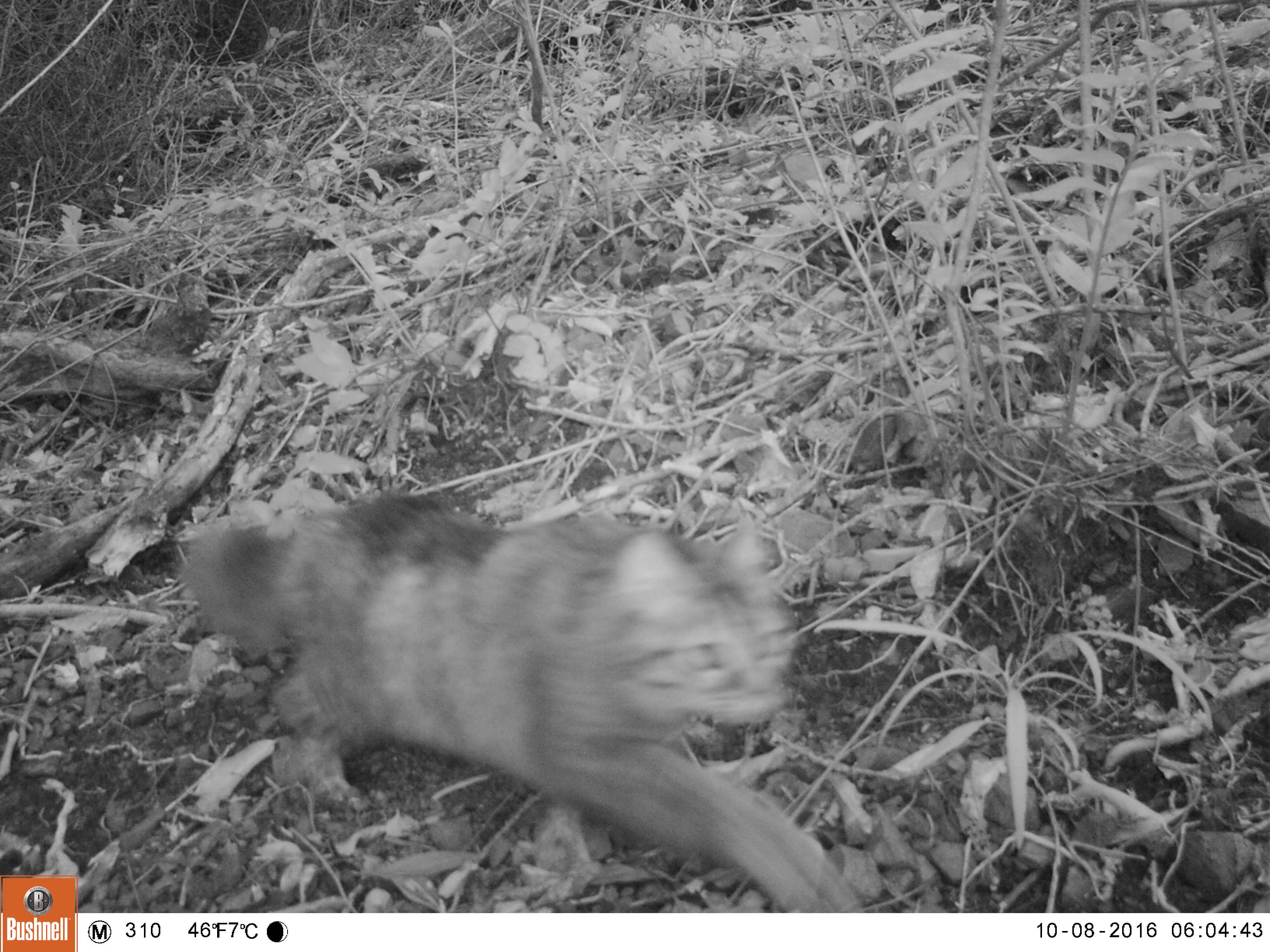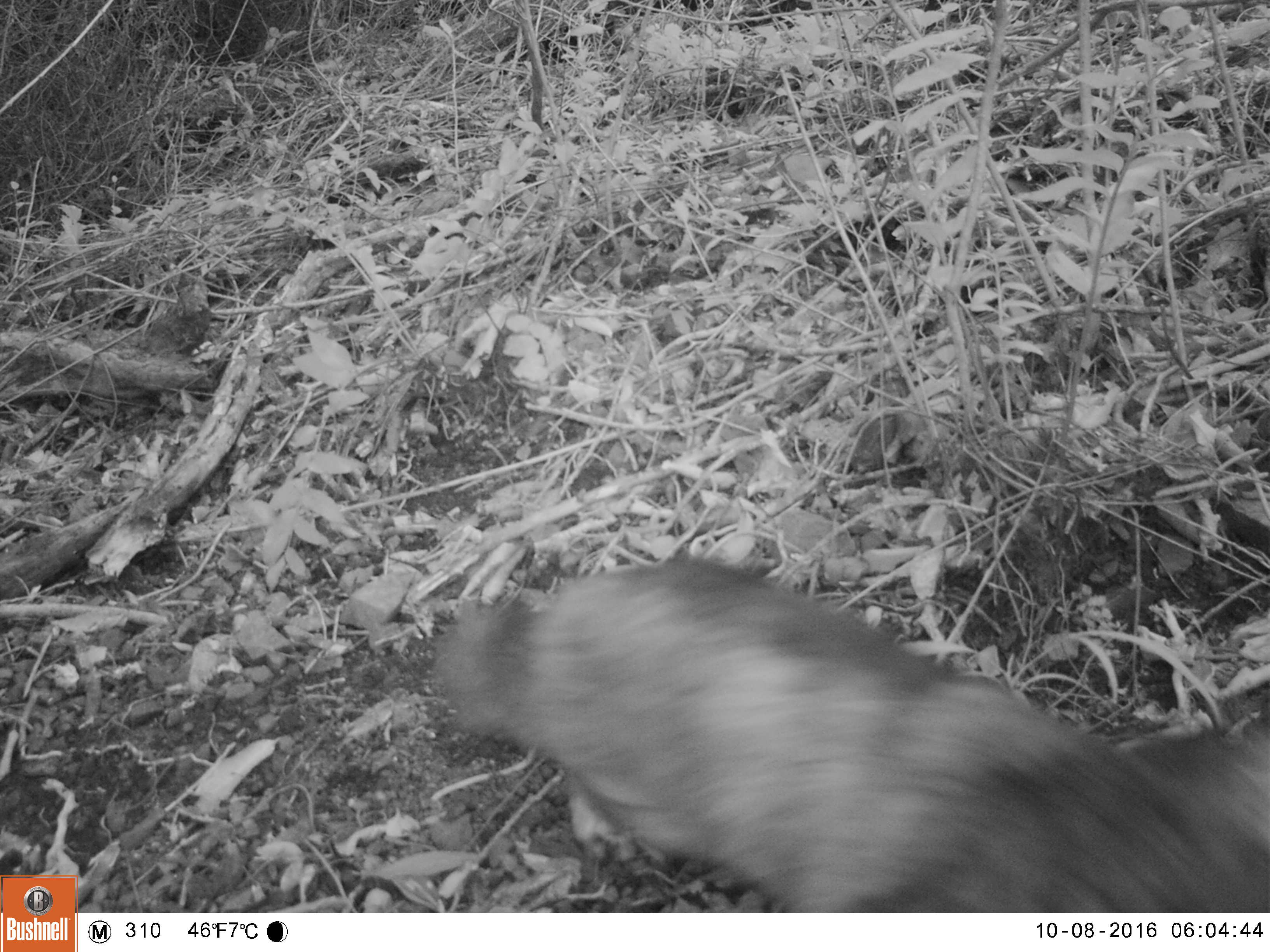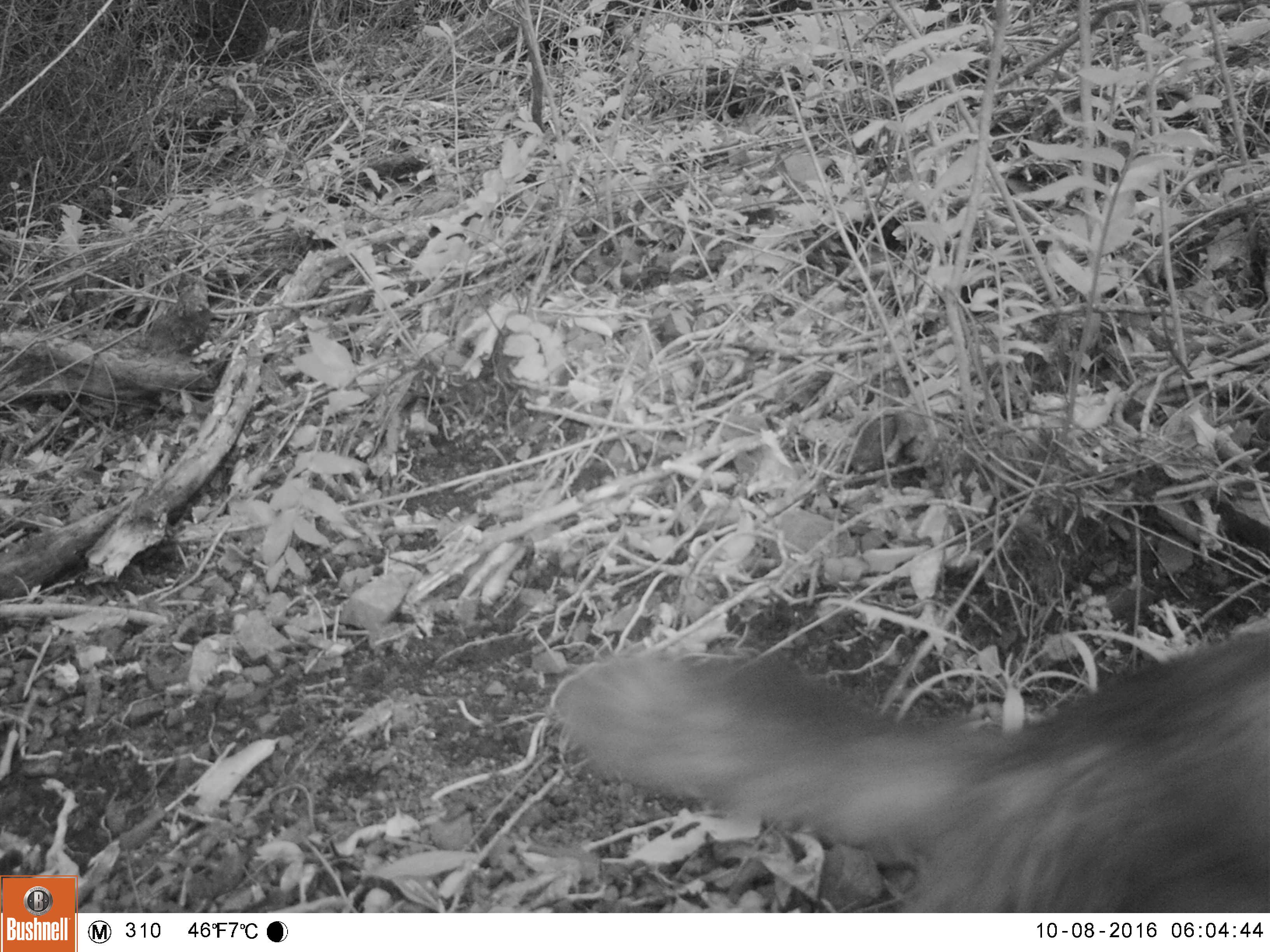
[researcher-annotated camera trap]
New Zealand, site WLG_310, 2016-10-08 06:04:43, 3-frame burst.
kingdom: Animalia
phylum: Chordata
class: Mammalia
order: Carnivora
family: Felidae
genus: Felis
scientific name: Felis catus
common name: domestic cat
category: cat